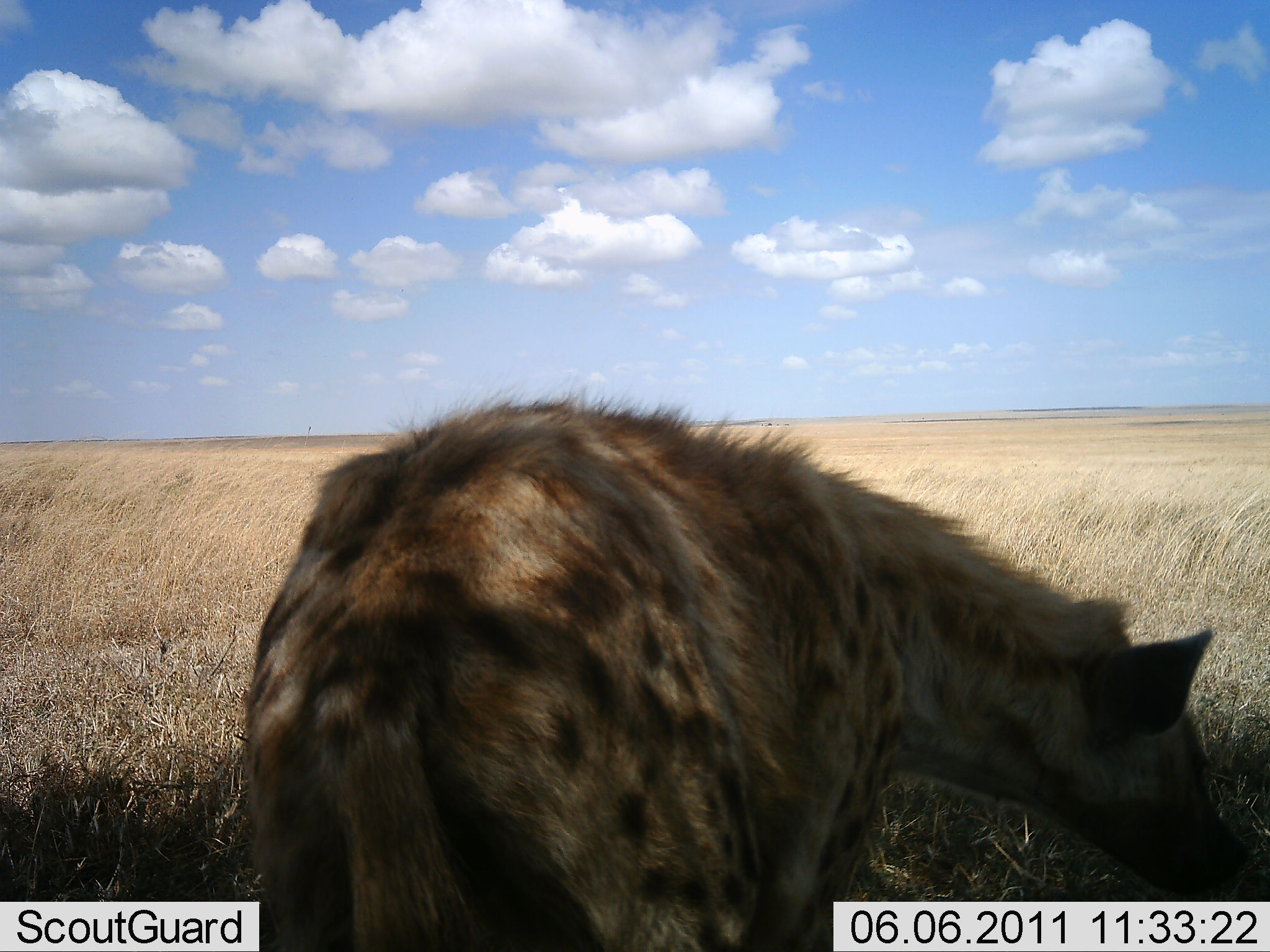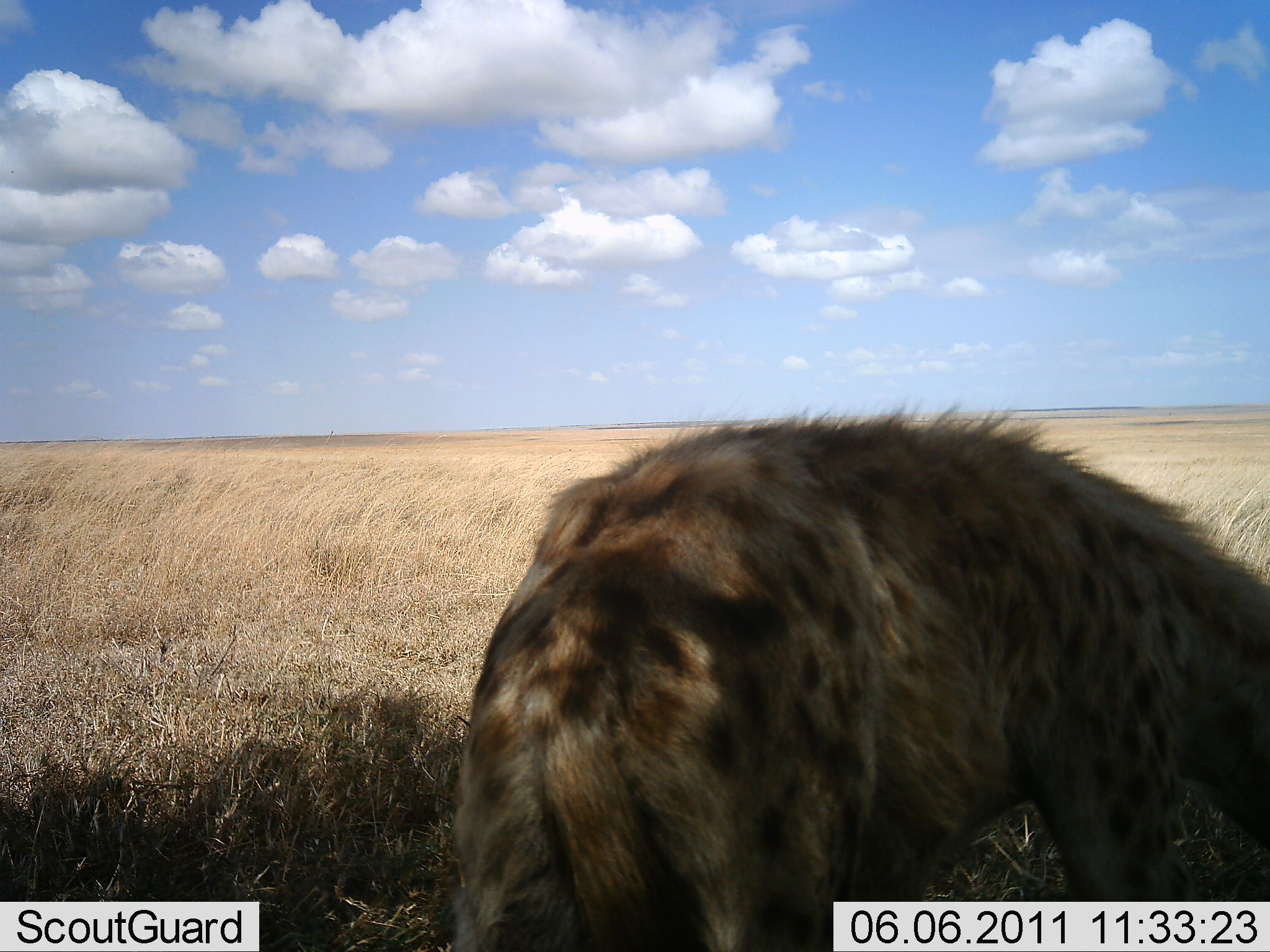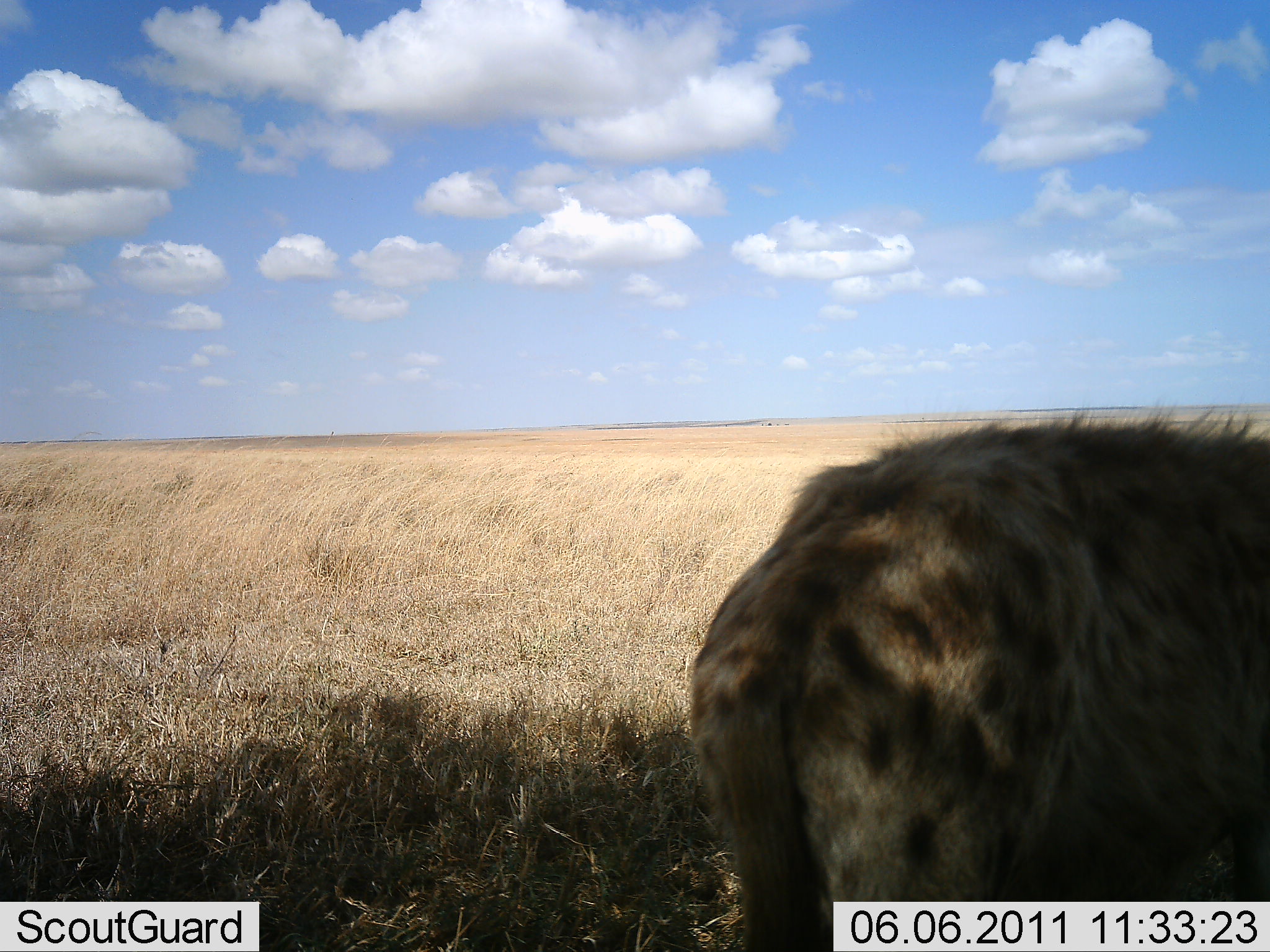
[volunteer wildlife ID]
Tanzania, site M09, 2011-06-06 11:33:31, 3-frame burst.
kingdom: Animalia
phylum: Chordata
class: Mammalia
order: Carnivora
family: Hyaenidae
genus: Crocuta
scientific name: Crocuta crocuta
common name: spotted hyena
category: hyenaspotted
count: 1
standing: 40%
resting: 0%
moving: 80%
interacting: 0%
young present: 0%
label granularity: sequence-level